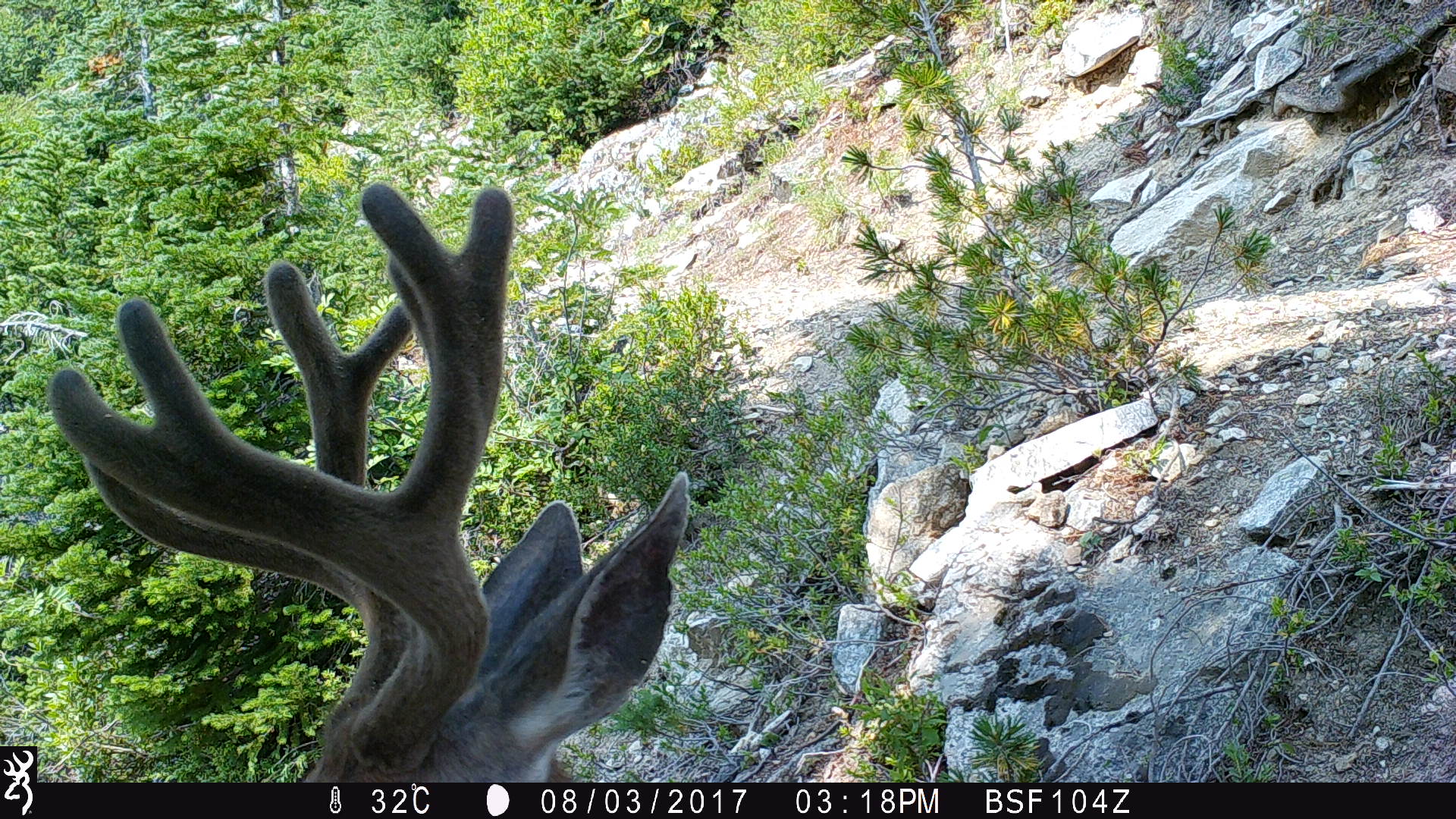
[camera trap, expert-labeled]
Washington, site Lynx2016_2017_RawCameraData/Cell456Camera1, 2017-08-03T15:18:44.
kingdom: Animalia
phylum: Chordata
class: Mammalia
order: Artiodactyla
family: Cervidae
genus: Odocoileus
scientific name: Odocoileus hemionus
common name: mule deer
Odocoileus hemionus (mule deer). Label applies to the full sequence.